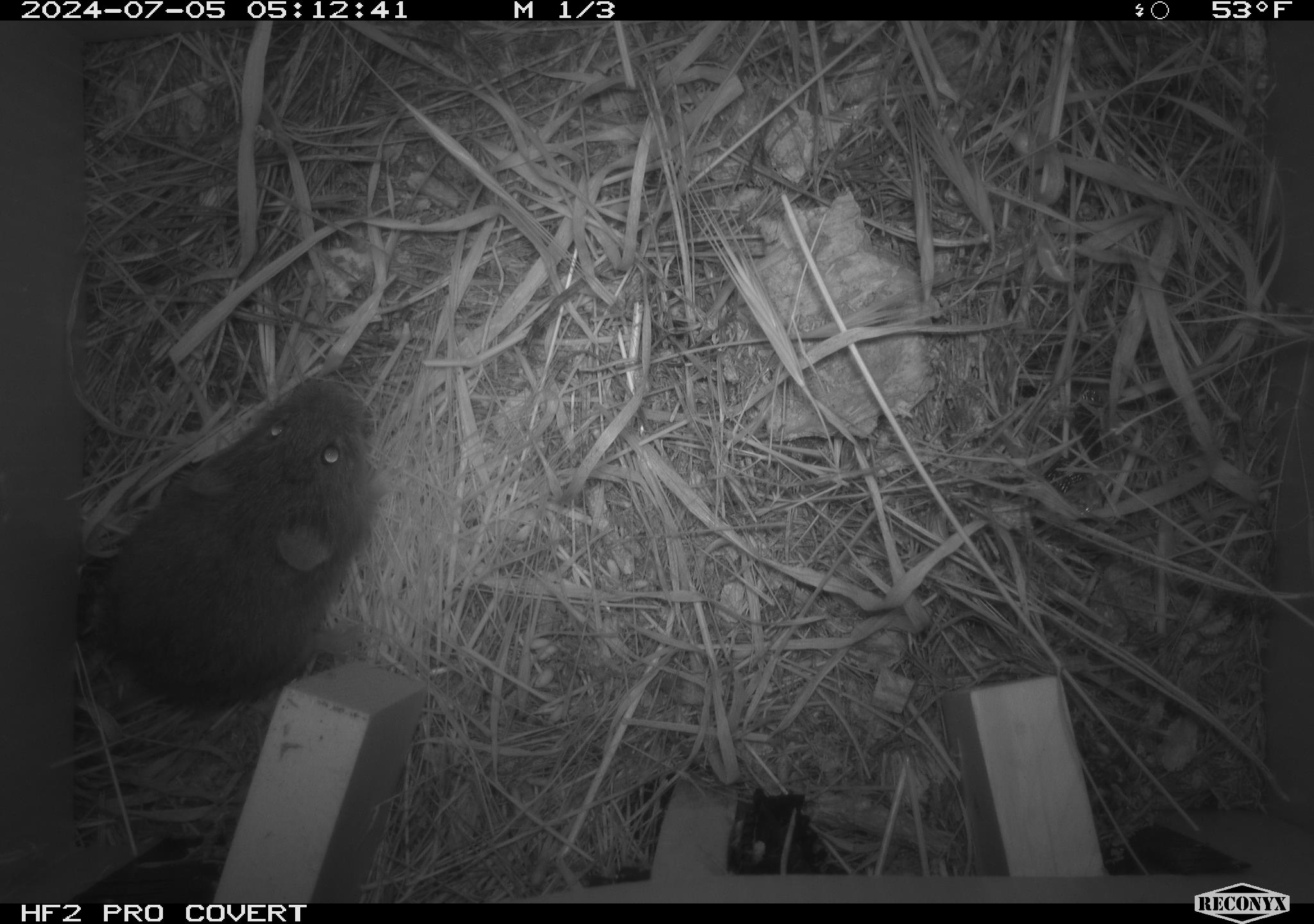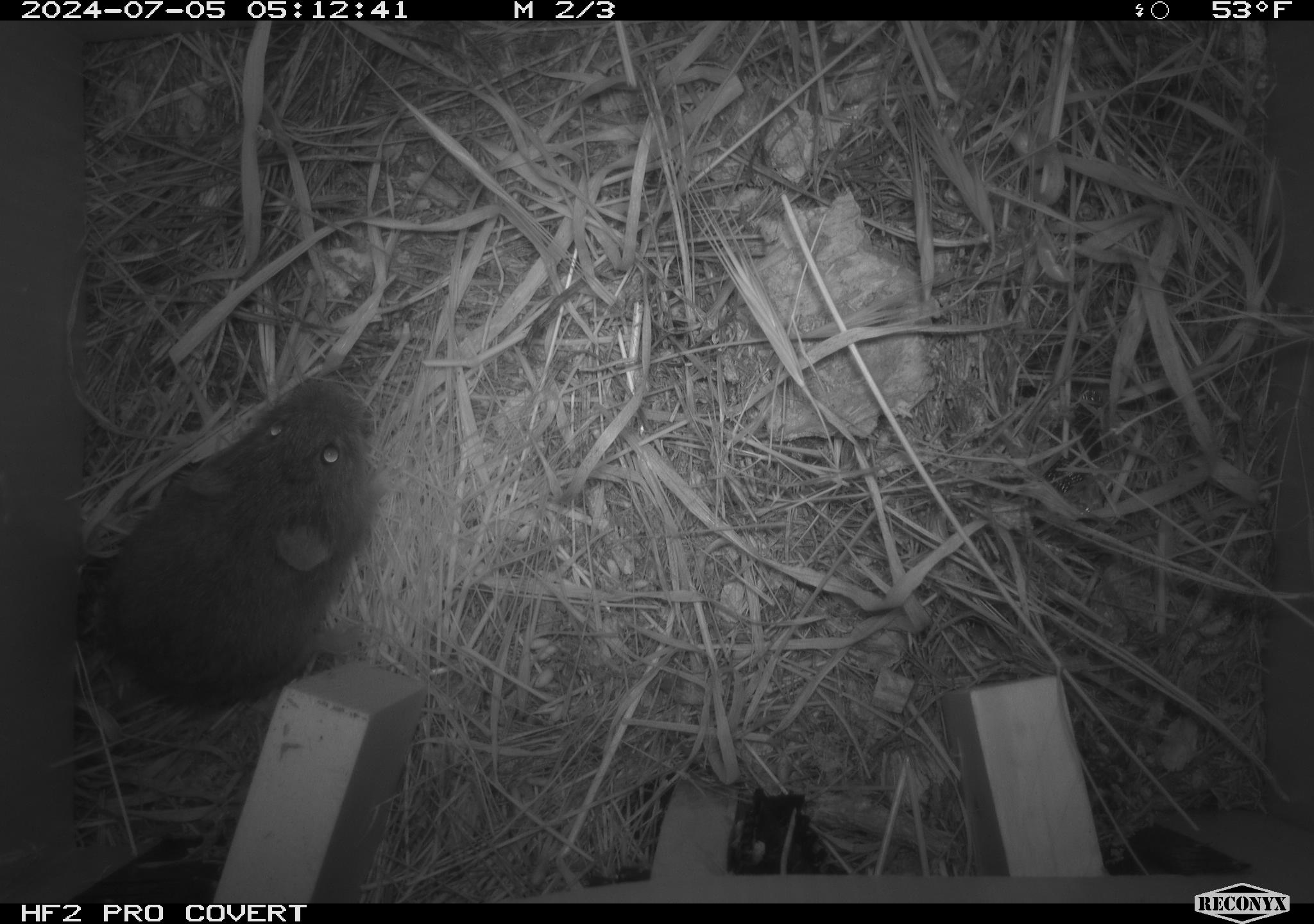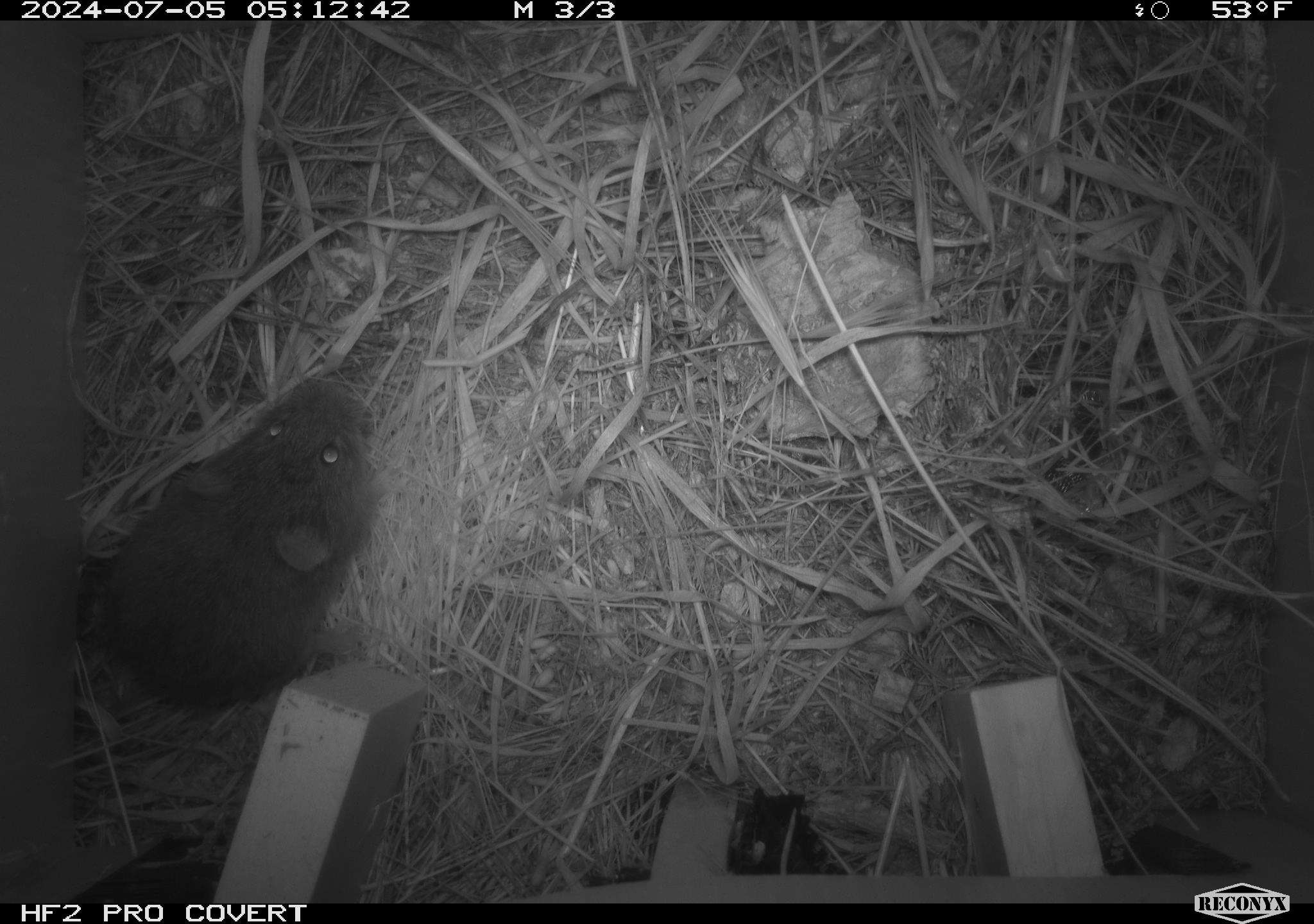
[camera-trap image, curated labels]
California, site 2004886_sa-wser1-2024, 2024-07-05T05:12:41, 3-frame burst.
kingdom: Animalia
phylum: Chordata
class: Mammalia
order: Rodentia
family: Cricetidae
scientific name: Arvicolinae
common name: voles, lemmings, and muskrats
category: arvicolinae subfamily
Arvicolinae subfamily (voles, lemmings, and muskrats) (Arvicolinae).